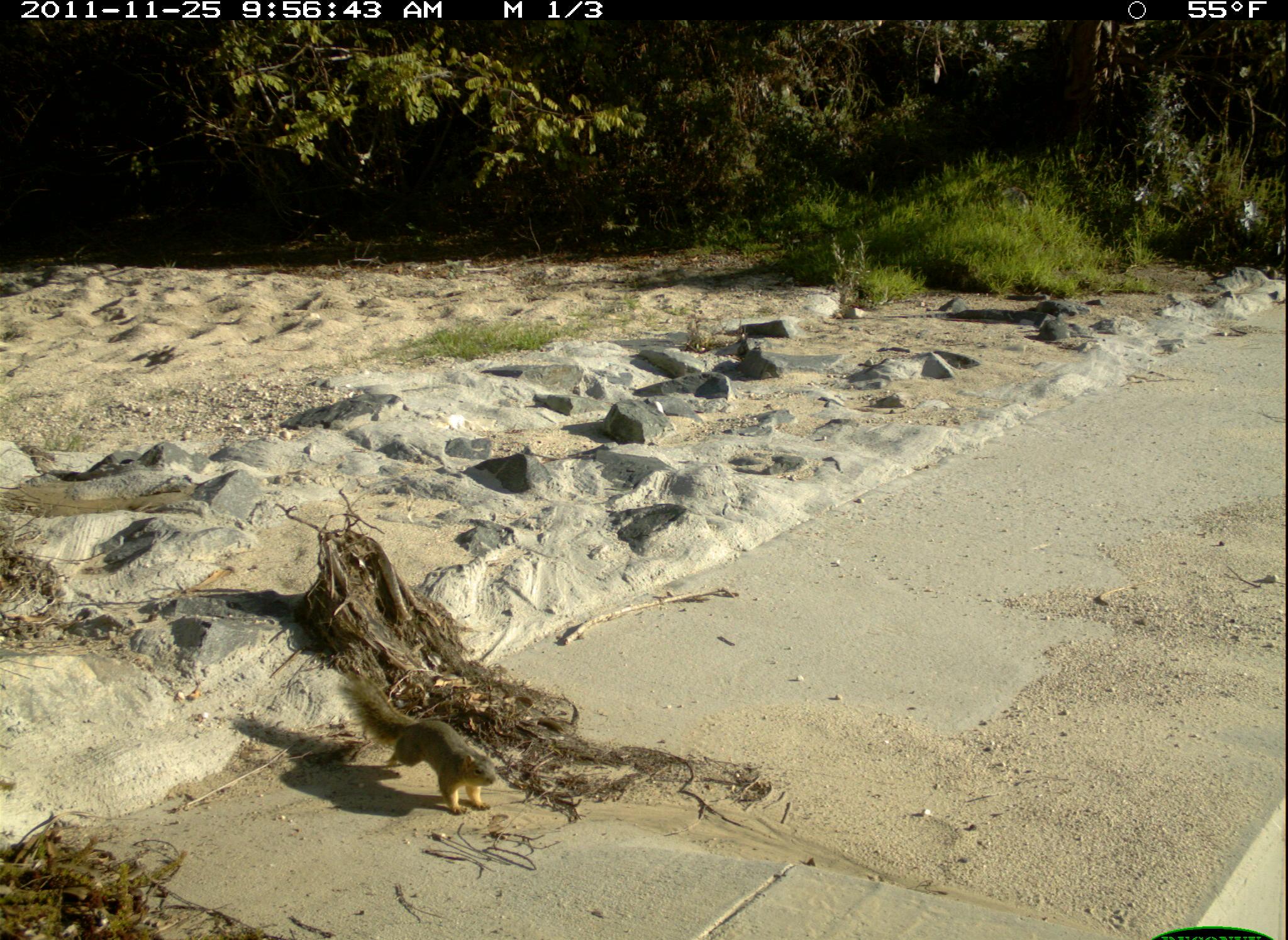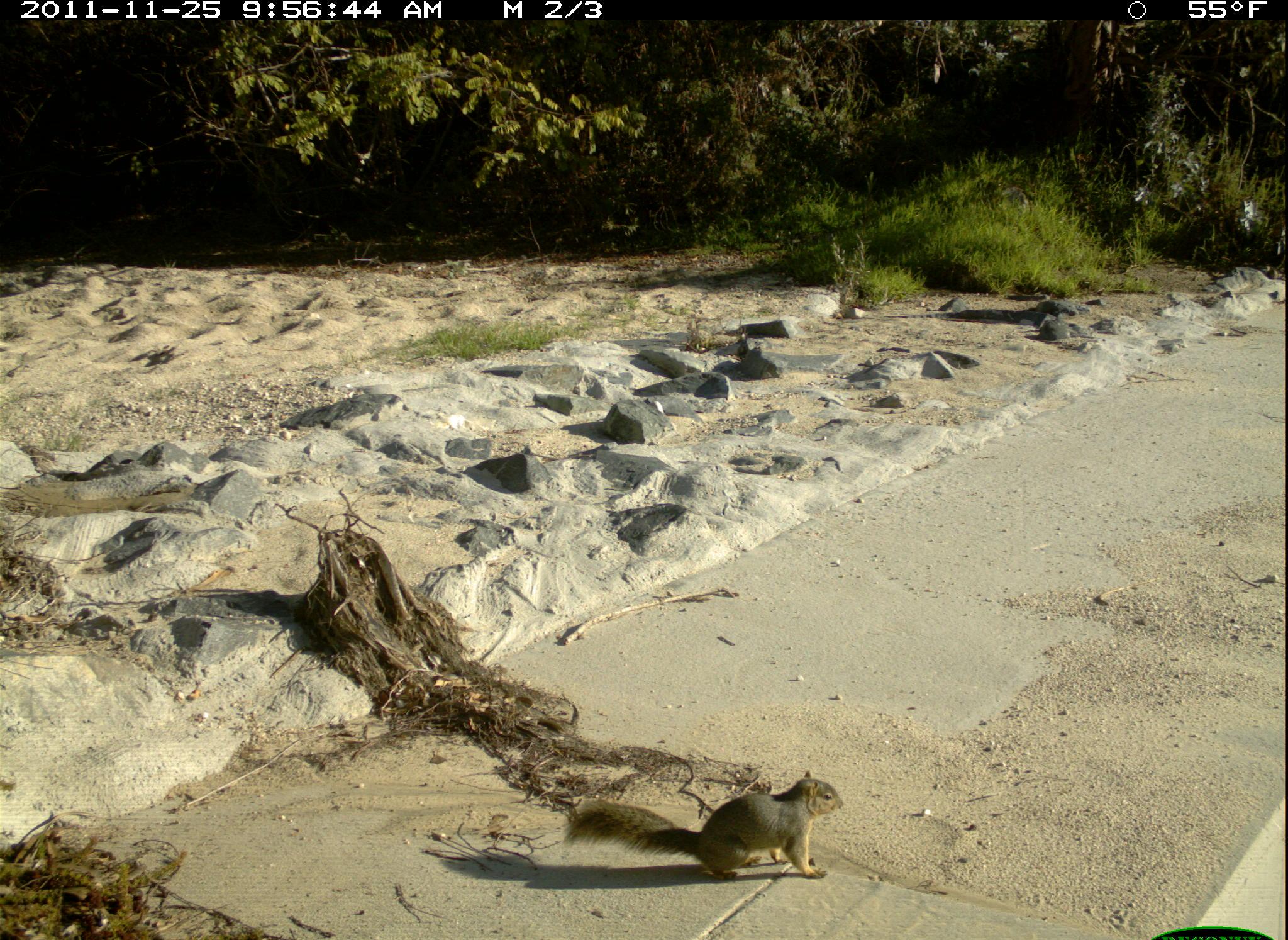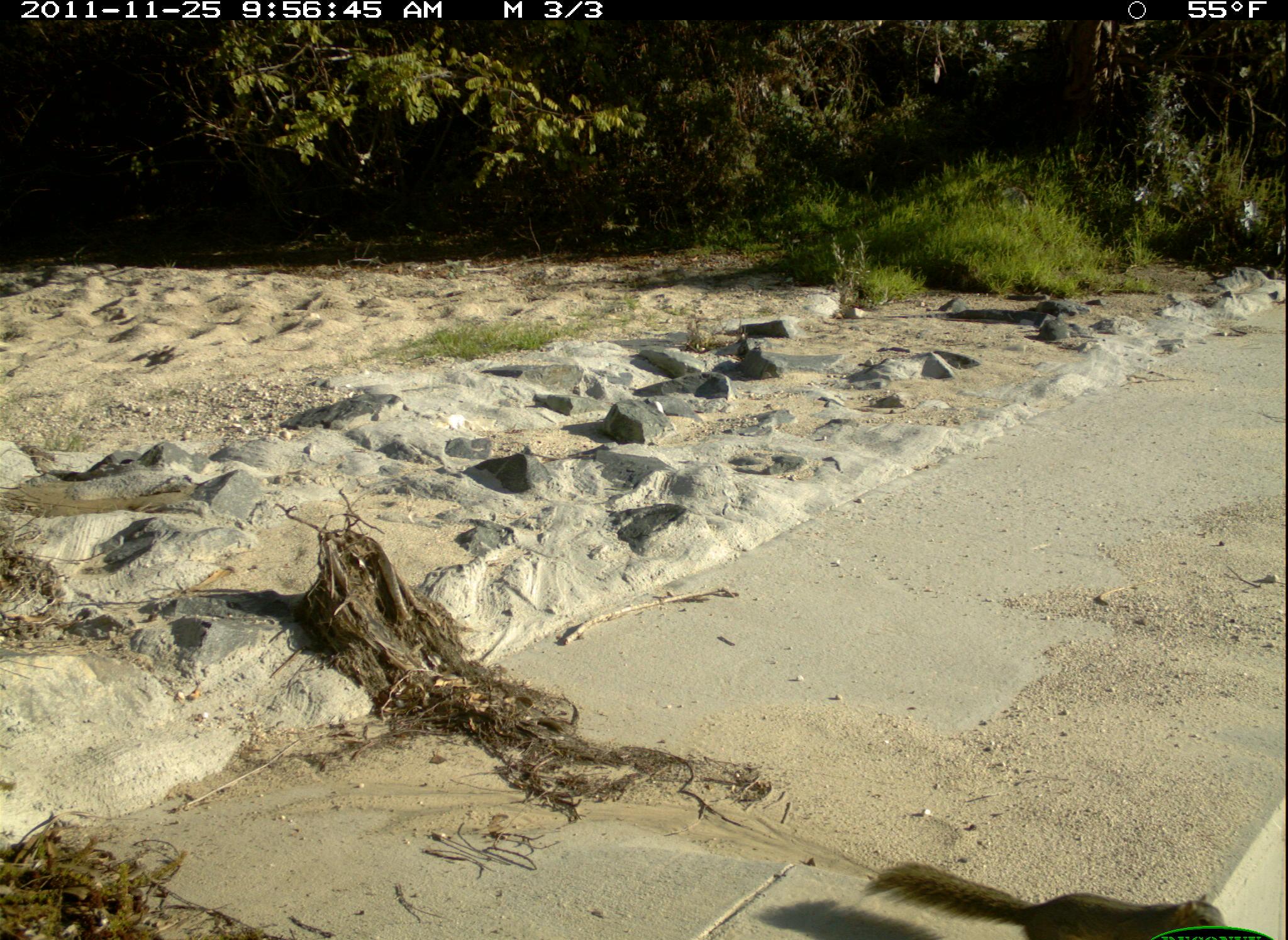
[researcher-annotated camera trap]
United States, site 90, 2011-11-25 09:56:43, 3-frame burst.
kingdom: Animalia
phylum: Chordata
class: Mammalia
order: Rodentia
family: Sciuridae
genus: Sciurus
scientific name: Sciurus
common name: squirrel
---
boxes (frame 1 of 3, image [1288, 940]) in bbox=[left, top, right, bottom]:
squirrel: bbox=[330, 656, 510, 823]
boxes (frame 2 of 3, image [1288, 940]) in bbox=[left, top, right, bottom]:
squirrel: bbox=[549, 765, 857, 899]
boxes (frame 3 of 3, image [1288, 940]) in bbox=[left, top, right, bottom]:
squirrel: bbox=[840, 844, 1236, 940]